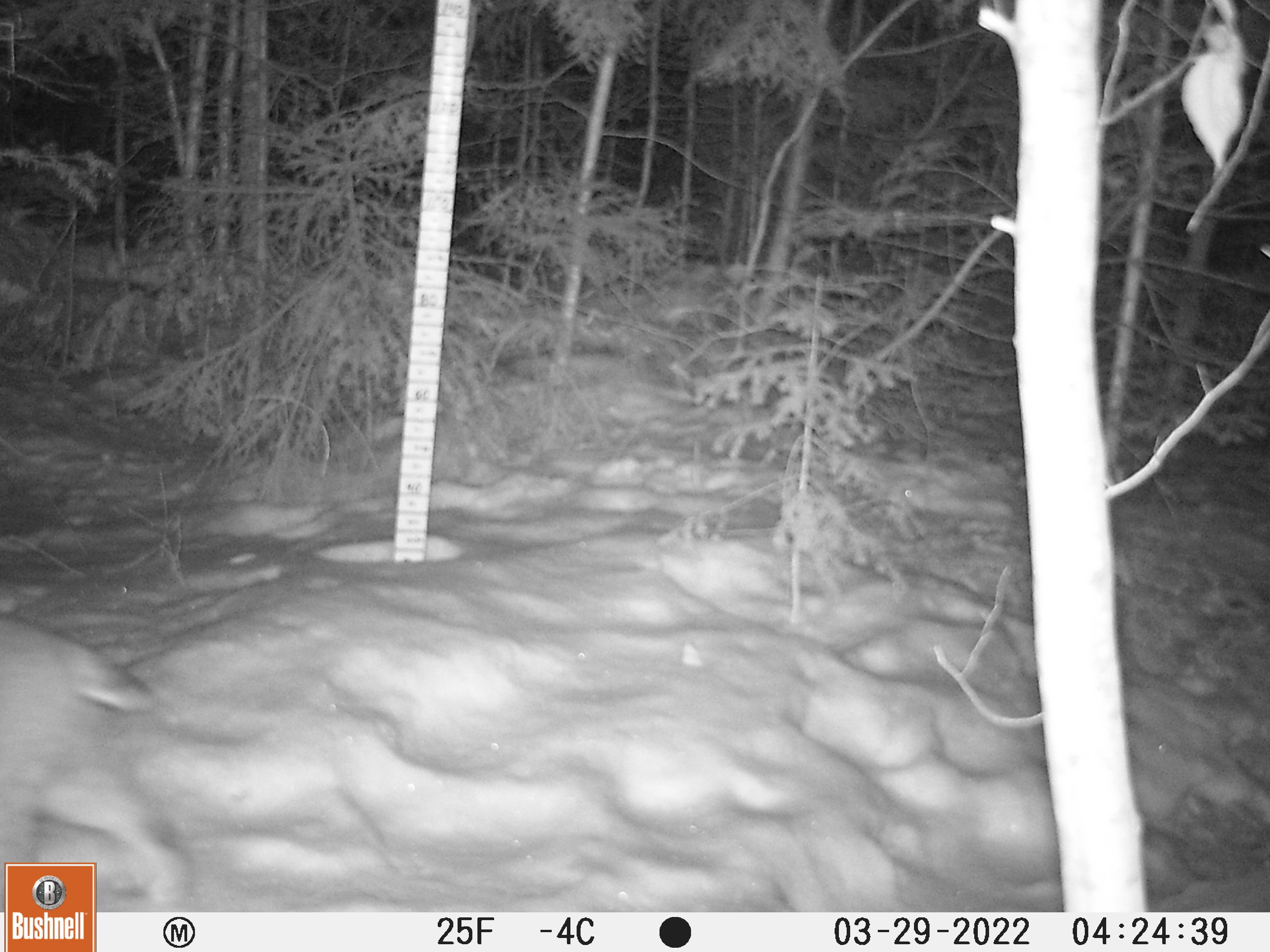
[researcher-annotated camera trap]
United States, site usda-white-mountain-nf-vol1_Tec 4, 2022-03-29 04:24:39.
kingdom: Animalia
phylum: Chordata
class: Mammalia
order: Carnivora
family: Felidae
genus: Lynx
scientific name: Lynx rufus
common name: bobcat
Bobcat (Lynx rufus).